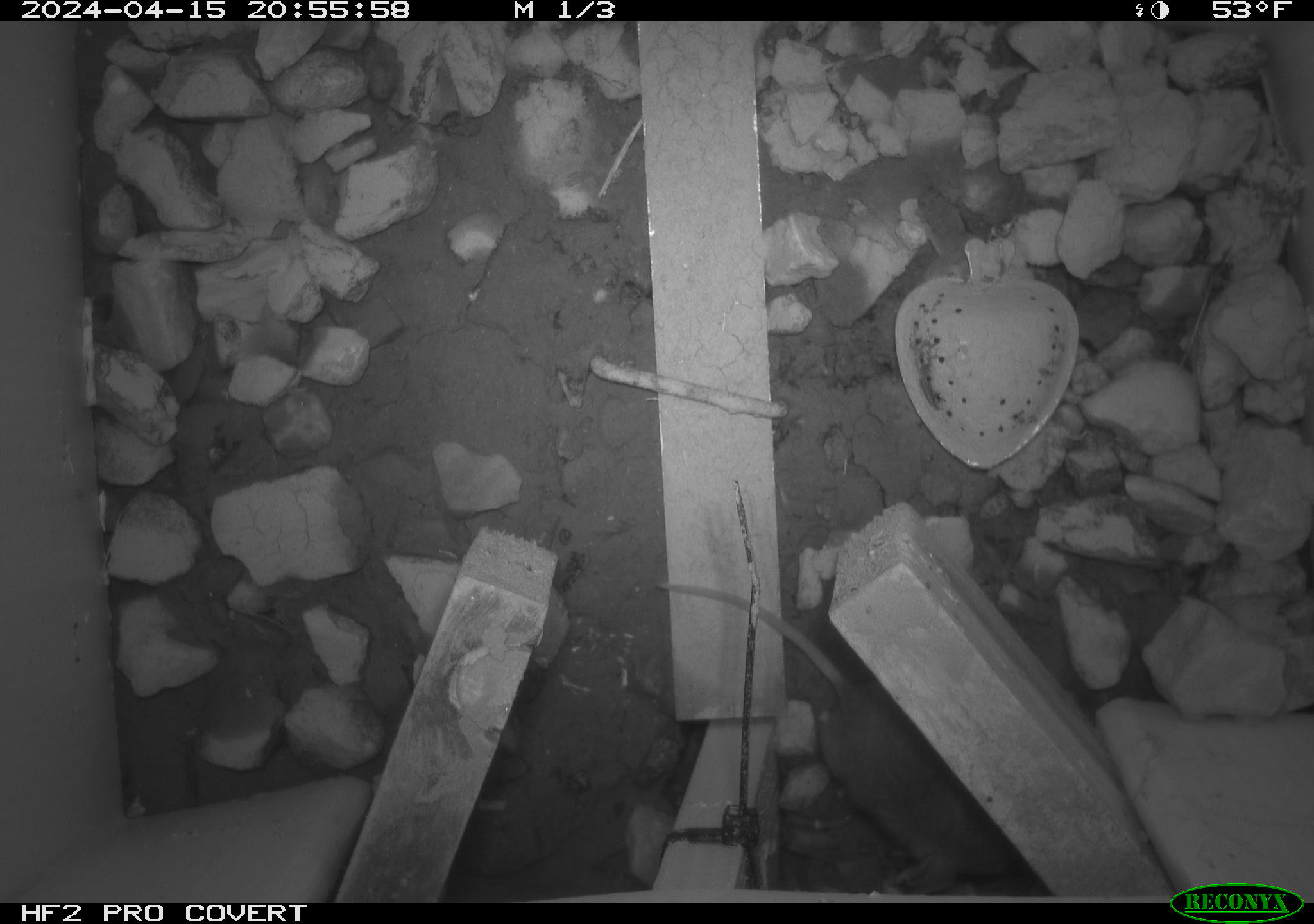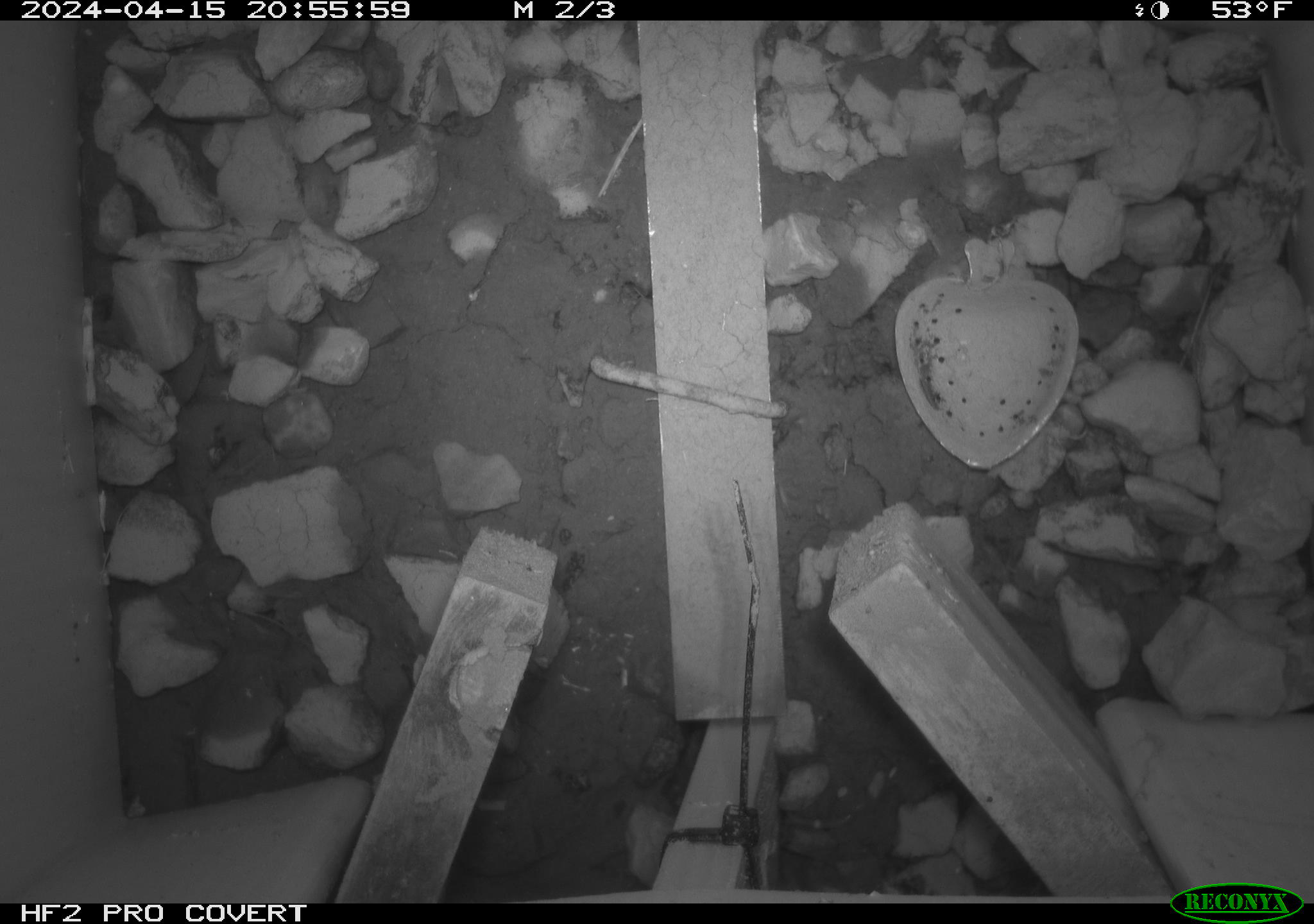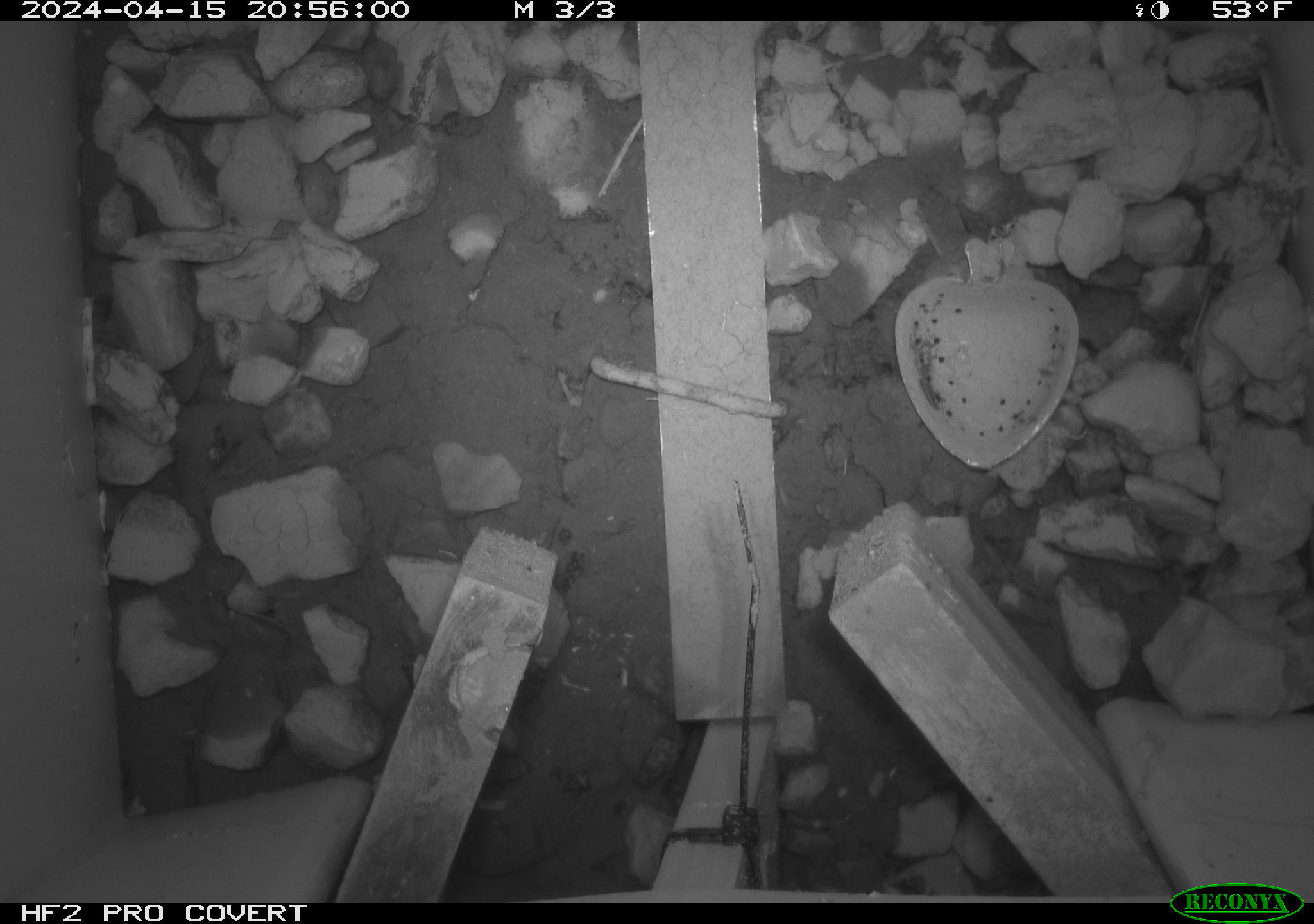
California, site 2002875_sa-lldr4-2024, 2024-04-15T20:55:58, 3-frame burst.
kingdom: Animalia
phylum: Chordata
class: Mammalia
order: Rodentia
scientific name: Rodentia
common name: rodent